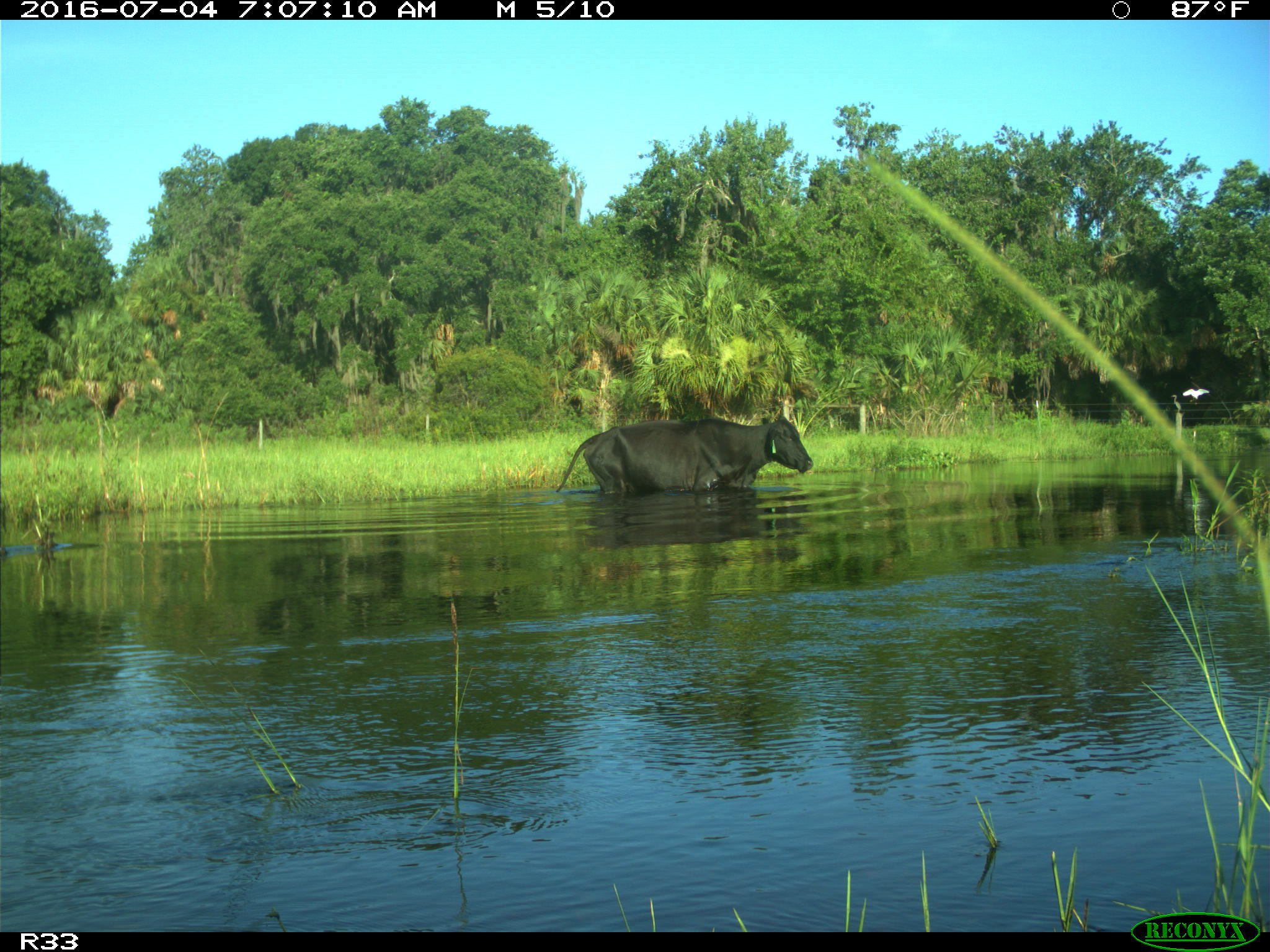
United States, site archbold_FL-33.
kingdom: Animalia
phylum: Chordata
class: Mammalia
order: Artiodactyla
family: Bovidae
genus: Bos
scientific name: Bos taurus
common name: domestic cow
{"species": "Bos taurus (domestic cow)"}